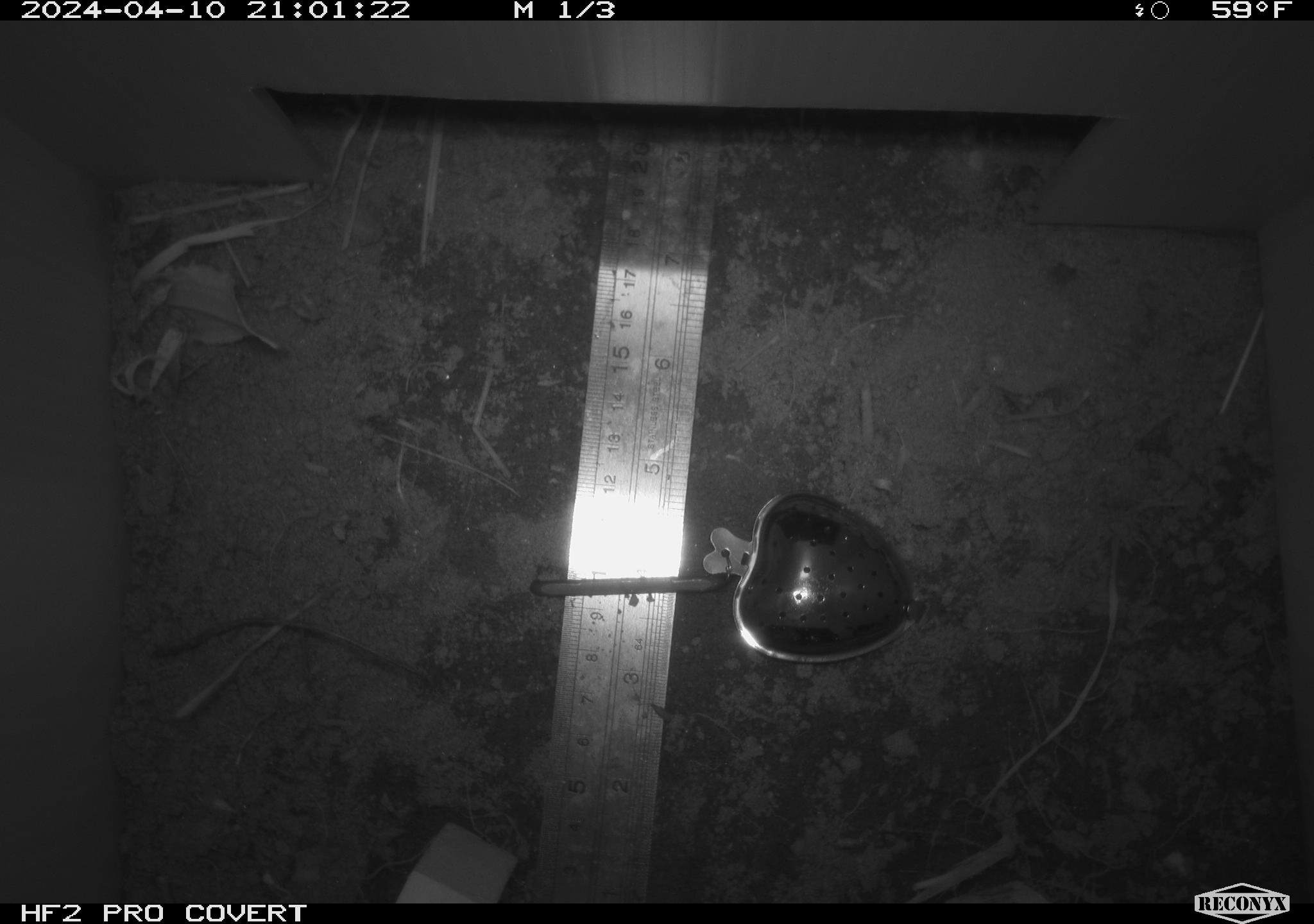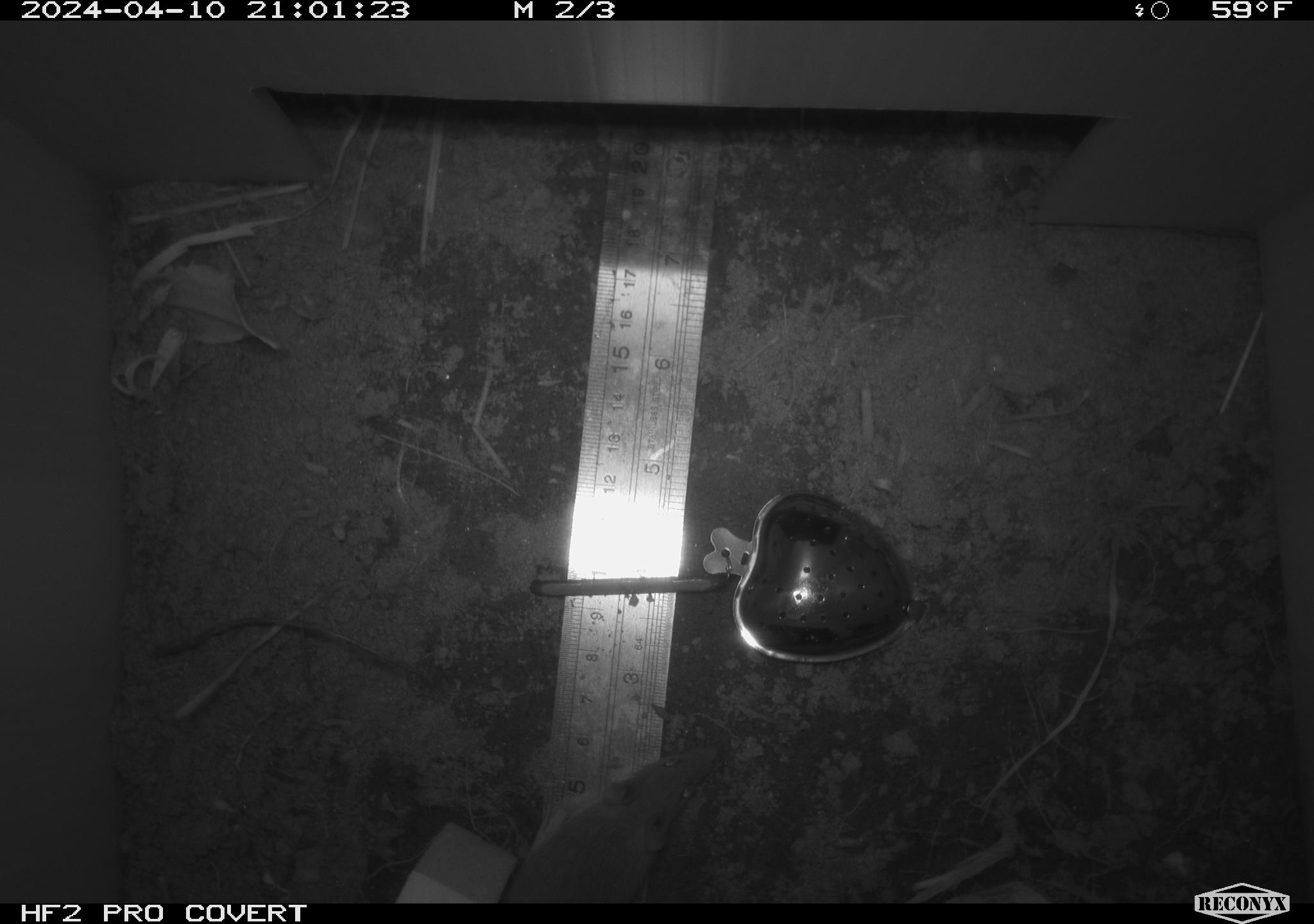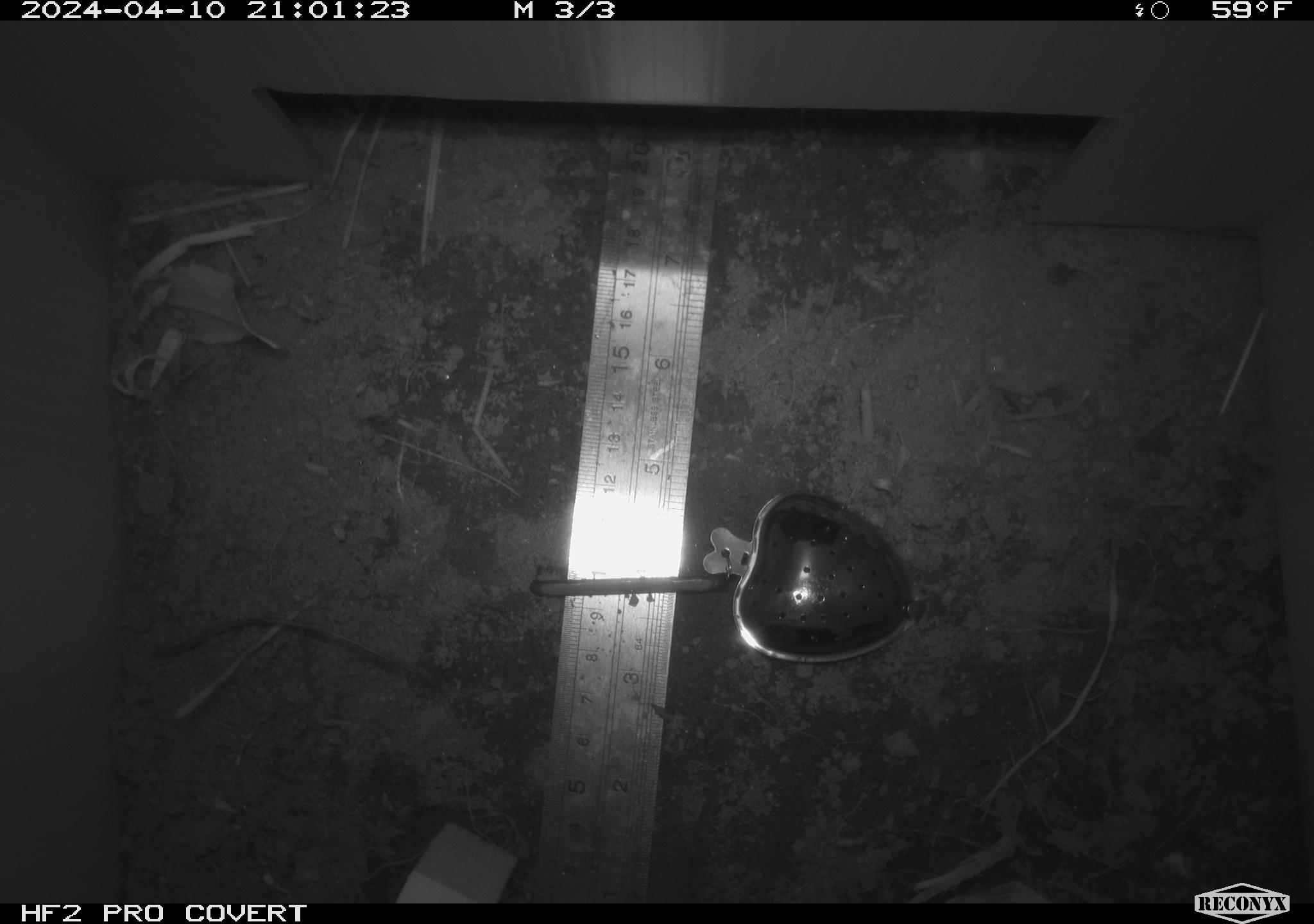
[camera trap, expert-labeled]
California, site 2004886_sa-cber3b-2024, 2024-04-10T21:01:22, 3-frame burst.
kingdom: Animalia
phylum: Chordata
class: Mammalia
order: Rodentia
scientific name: Rodentia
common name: mouse species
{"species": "mouse species (Rodentia)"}